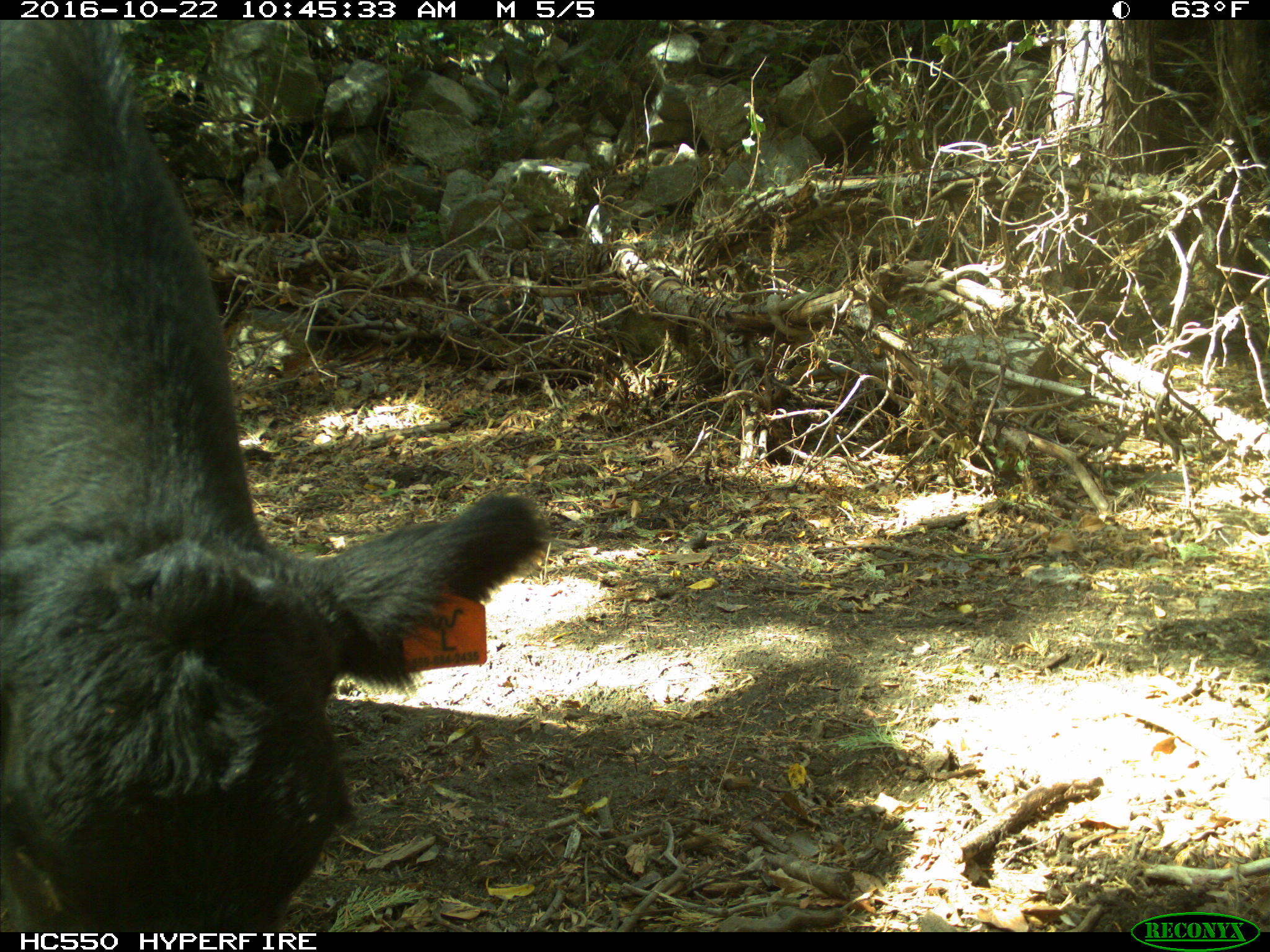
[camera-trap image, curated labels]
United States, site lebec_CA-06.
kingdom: Animalia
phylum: Chordata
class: Mammalia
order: Artiodactyla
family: Bovidae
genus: Bos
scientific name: Bos taurus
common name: domestic cow